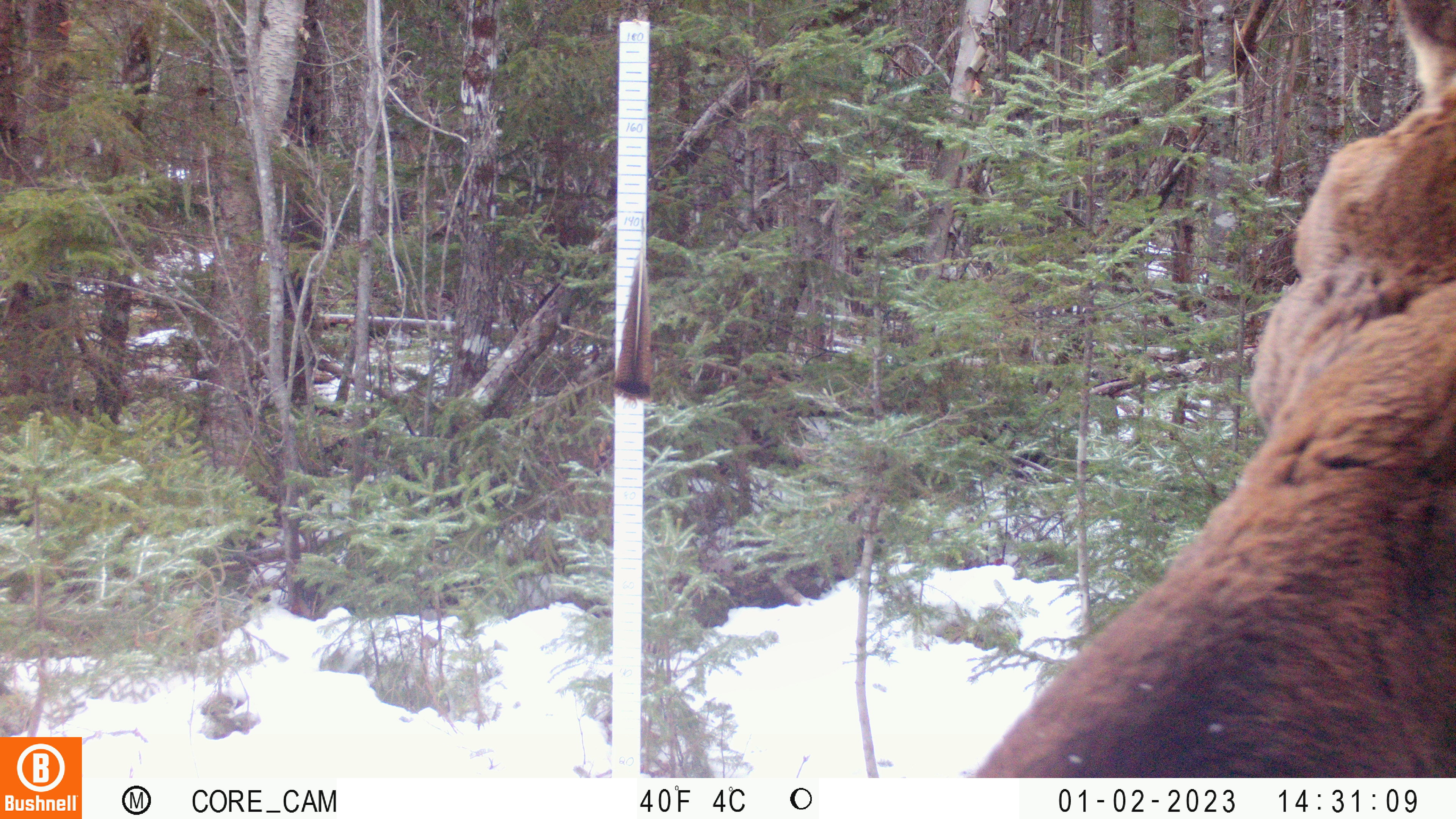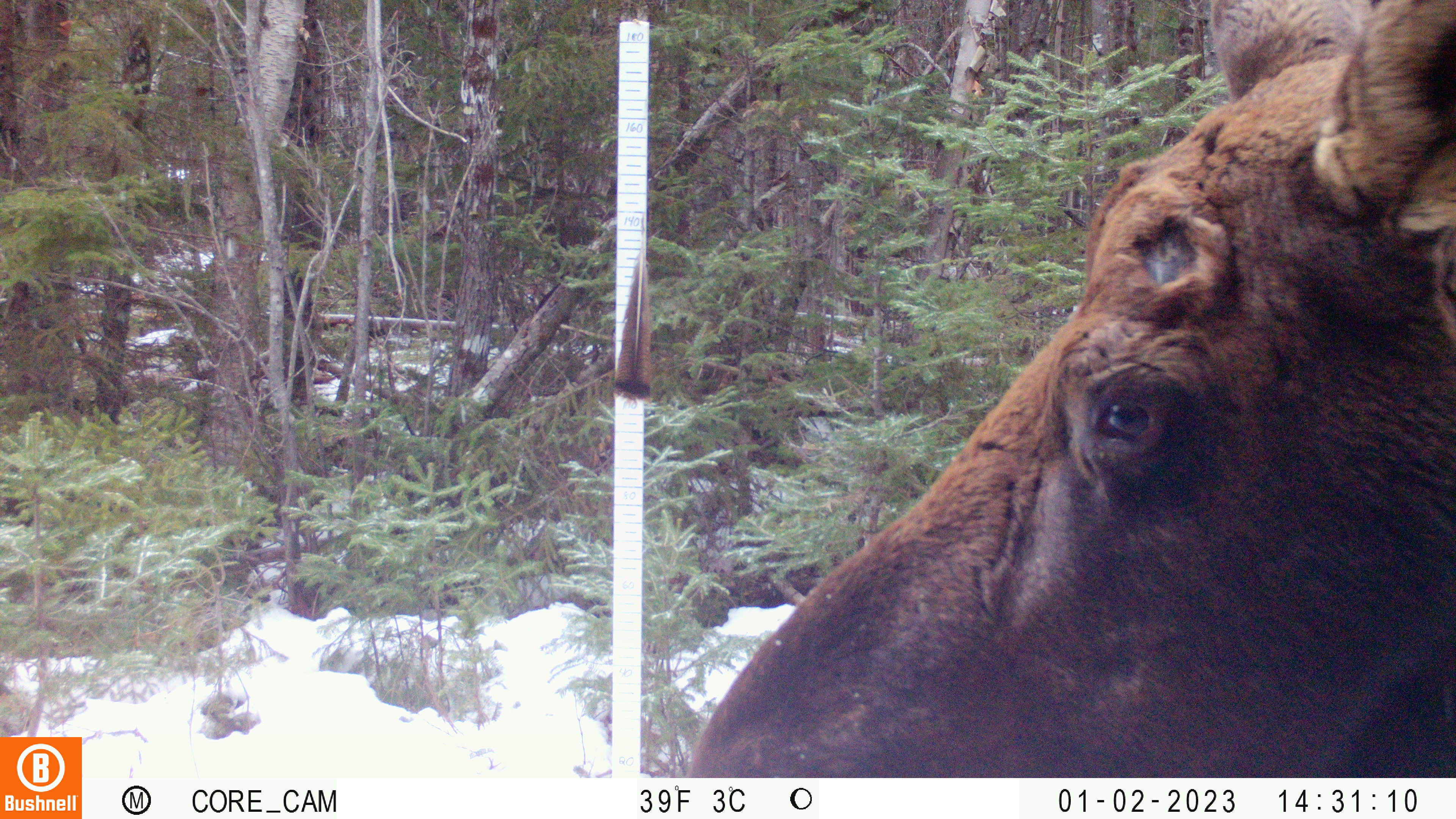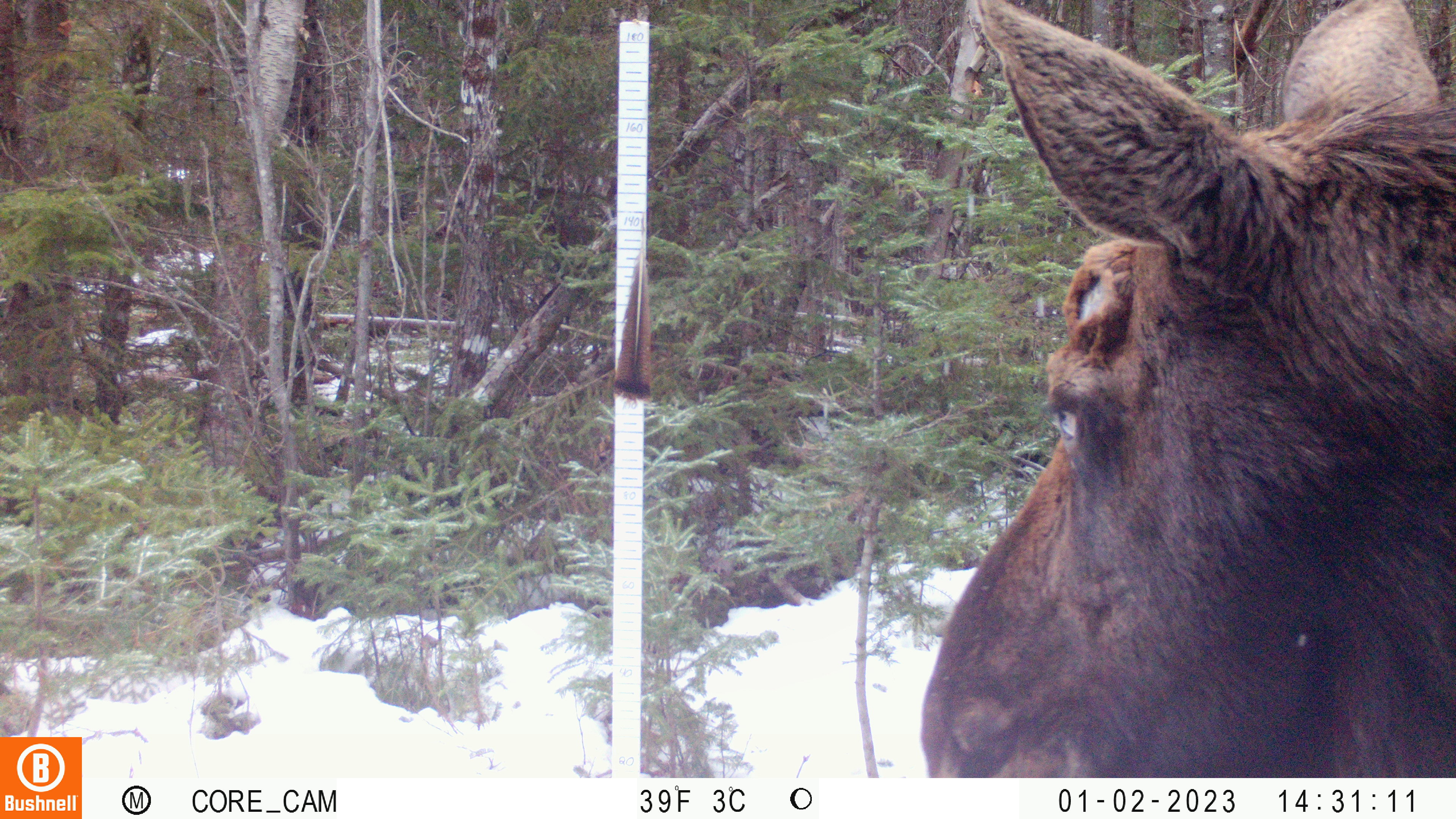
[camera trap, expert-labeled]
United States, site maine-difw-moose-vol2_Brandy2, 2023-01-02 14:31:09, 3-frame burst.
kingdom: Animalia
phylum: Chordata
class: Mammalia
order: Artiodactyla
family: Cervidae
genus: Alces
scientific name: Alces alces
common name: moose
Moose (Alces alces).